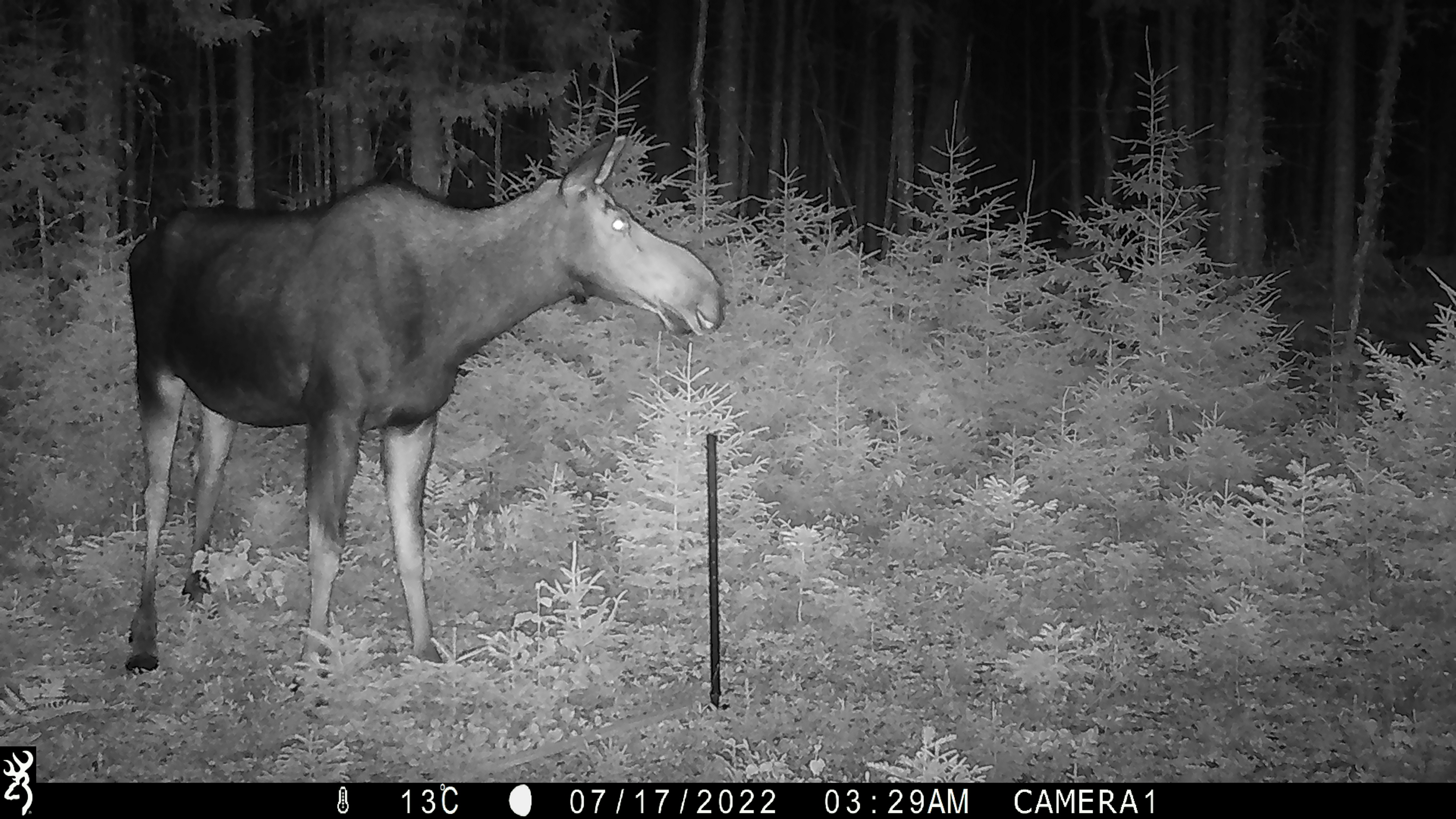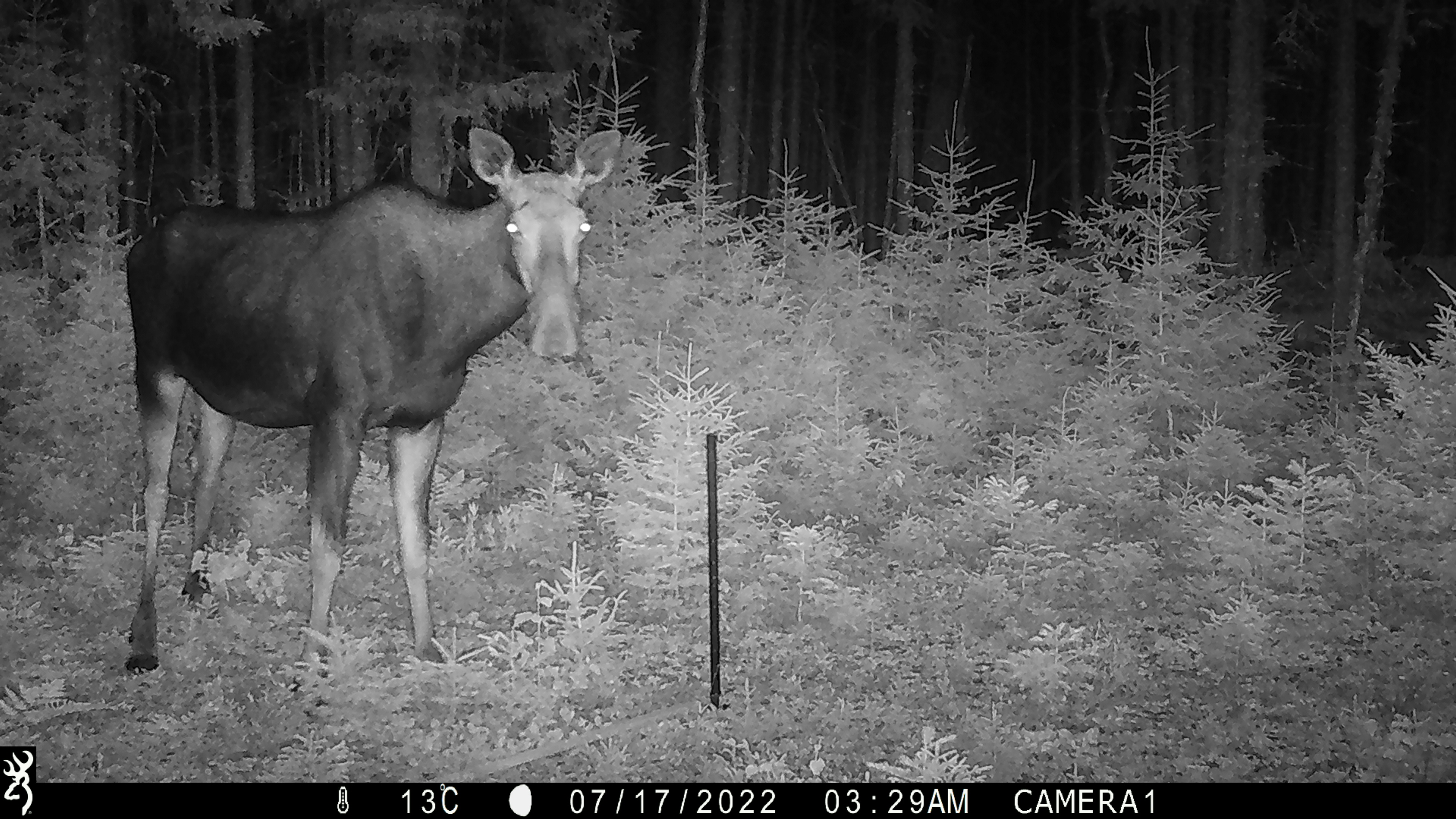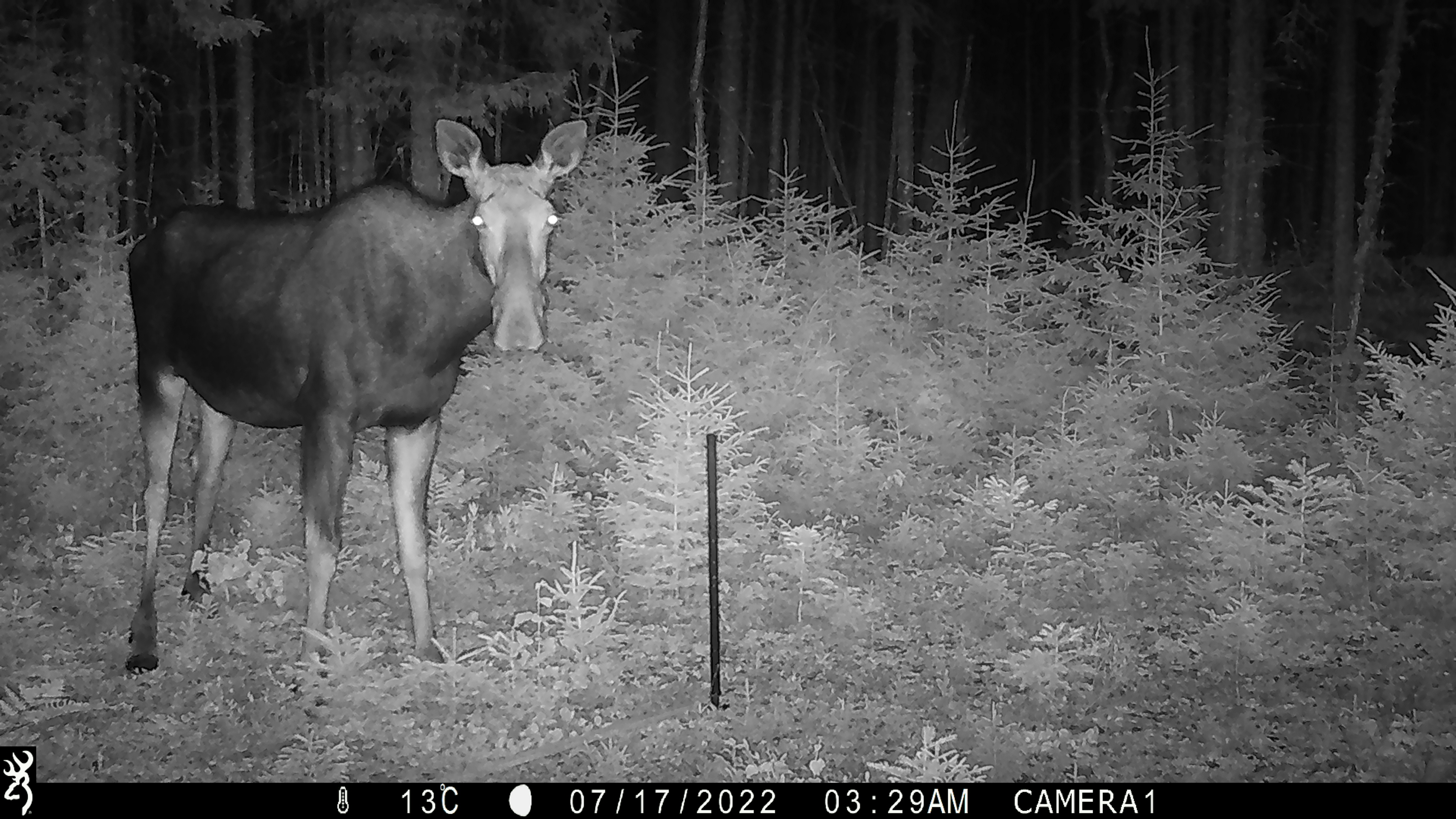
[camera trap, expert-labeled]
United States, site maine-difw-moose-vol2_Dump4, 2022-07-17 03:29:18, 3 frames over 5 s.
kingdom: Animalia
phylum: Chordata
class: Mammalia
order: Artiodactyla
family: Cervidae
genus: Alces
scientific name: Alces alces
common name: moose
Moose (Alces alces).